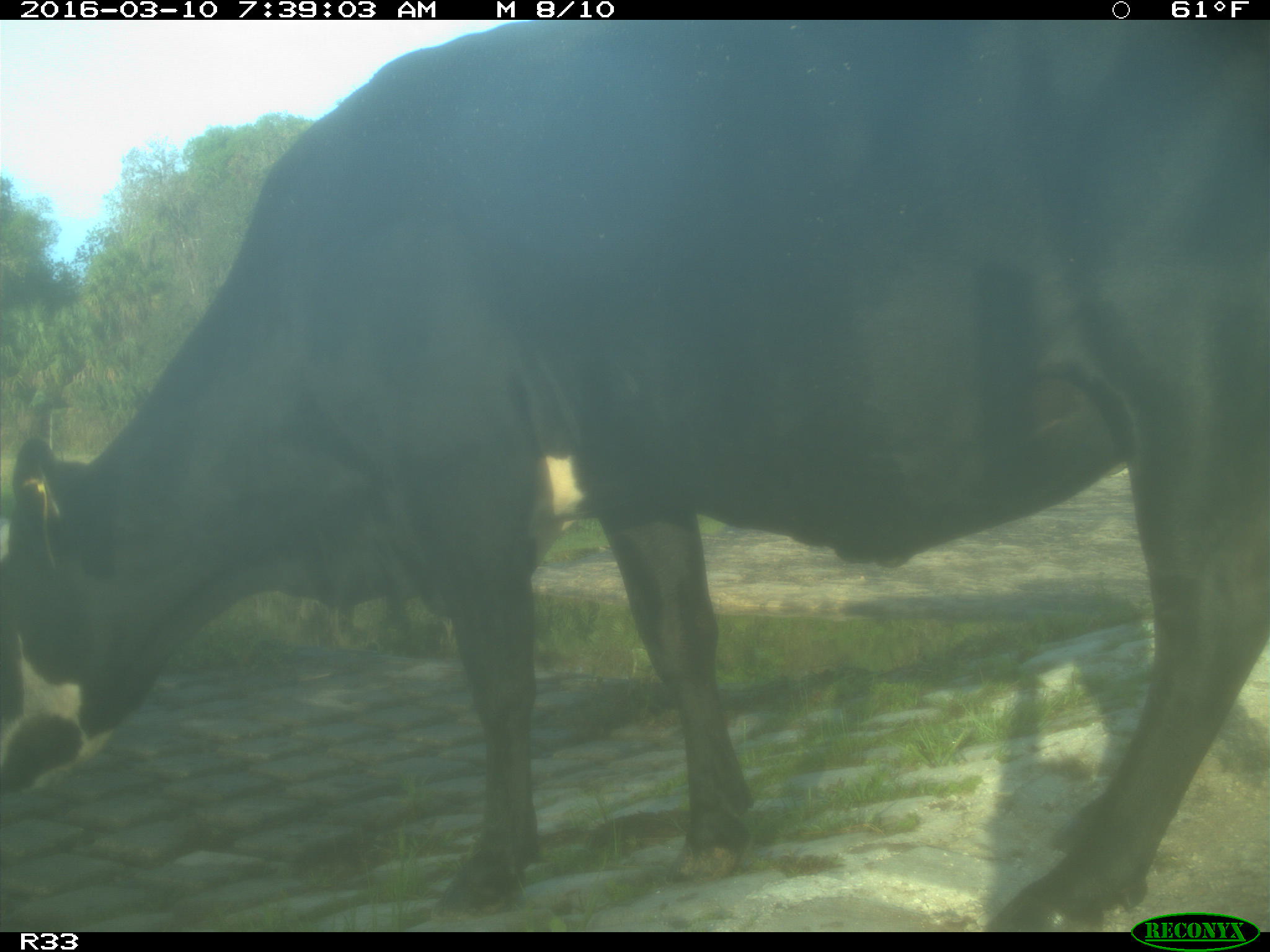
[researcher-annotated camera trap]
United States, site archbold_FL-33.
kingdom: Animalia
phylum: Chordata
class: Mammalia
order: Artiodactyla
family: Bovidae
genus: Bos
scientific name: Bos taurus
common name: domestic cow